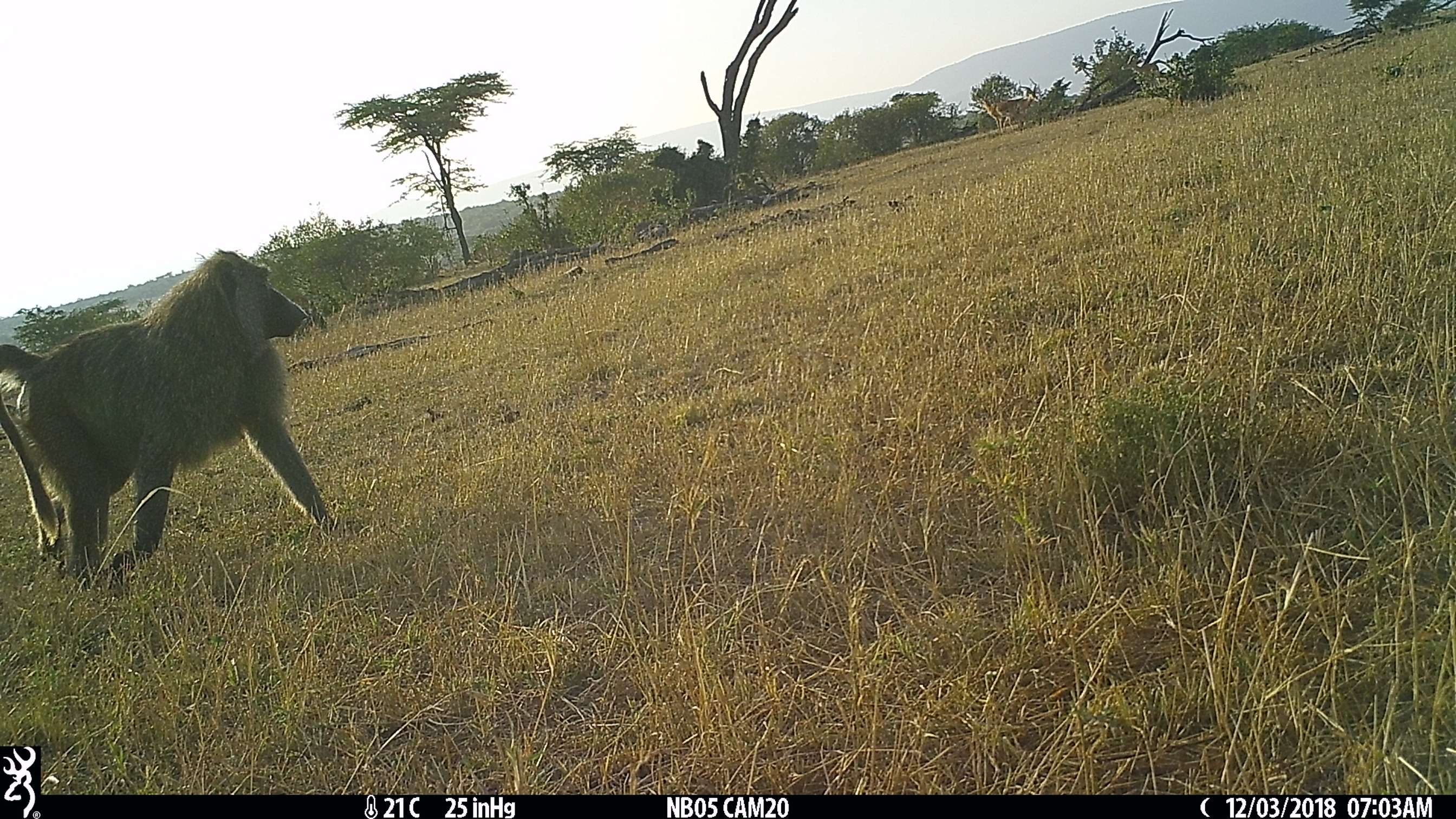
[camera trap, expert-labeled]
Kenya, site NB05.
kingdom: Animalia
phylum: Chordata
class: Mammalia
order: Primates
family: Cercopithecidae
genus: Papio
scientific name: Papio anubis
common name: olive baboon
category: baboon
Baboon (olive baboon) (Papio anubis).